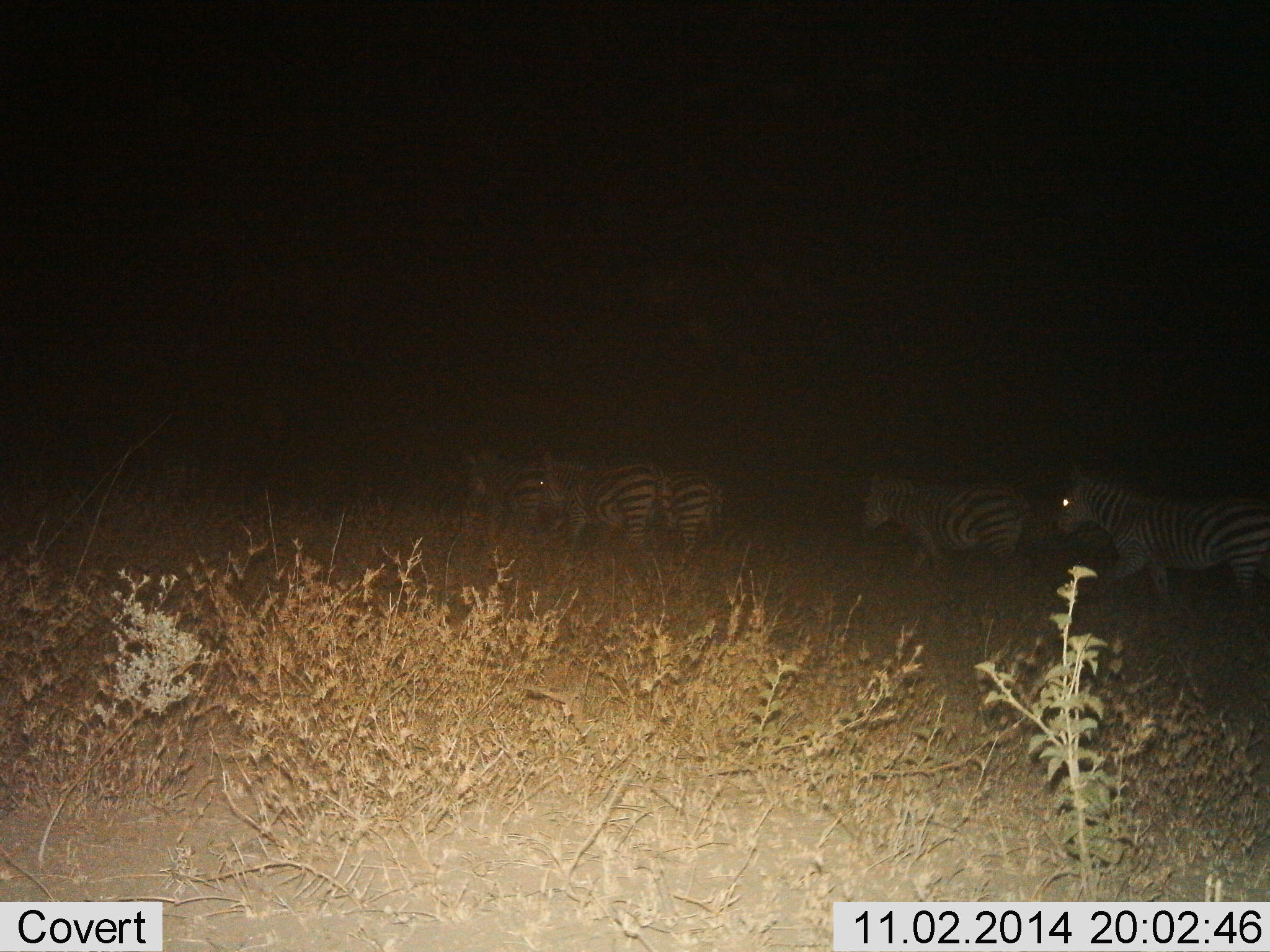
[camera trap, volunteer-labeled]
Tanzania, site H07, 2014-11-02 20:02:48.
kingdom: Animalia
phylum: Chordata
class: Mammalia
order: Perissodactyla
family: Equidae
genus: Equus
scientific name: Equus quagga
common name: plains zebra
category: zebra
Zebra (plains zebra) (Equus quagga), count 5. Behavior (volunteer vote fractions): standing 0%, resting 0%, moving 100%, interacting 0%. Young present (vote fraction): 0%. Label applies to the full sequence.